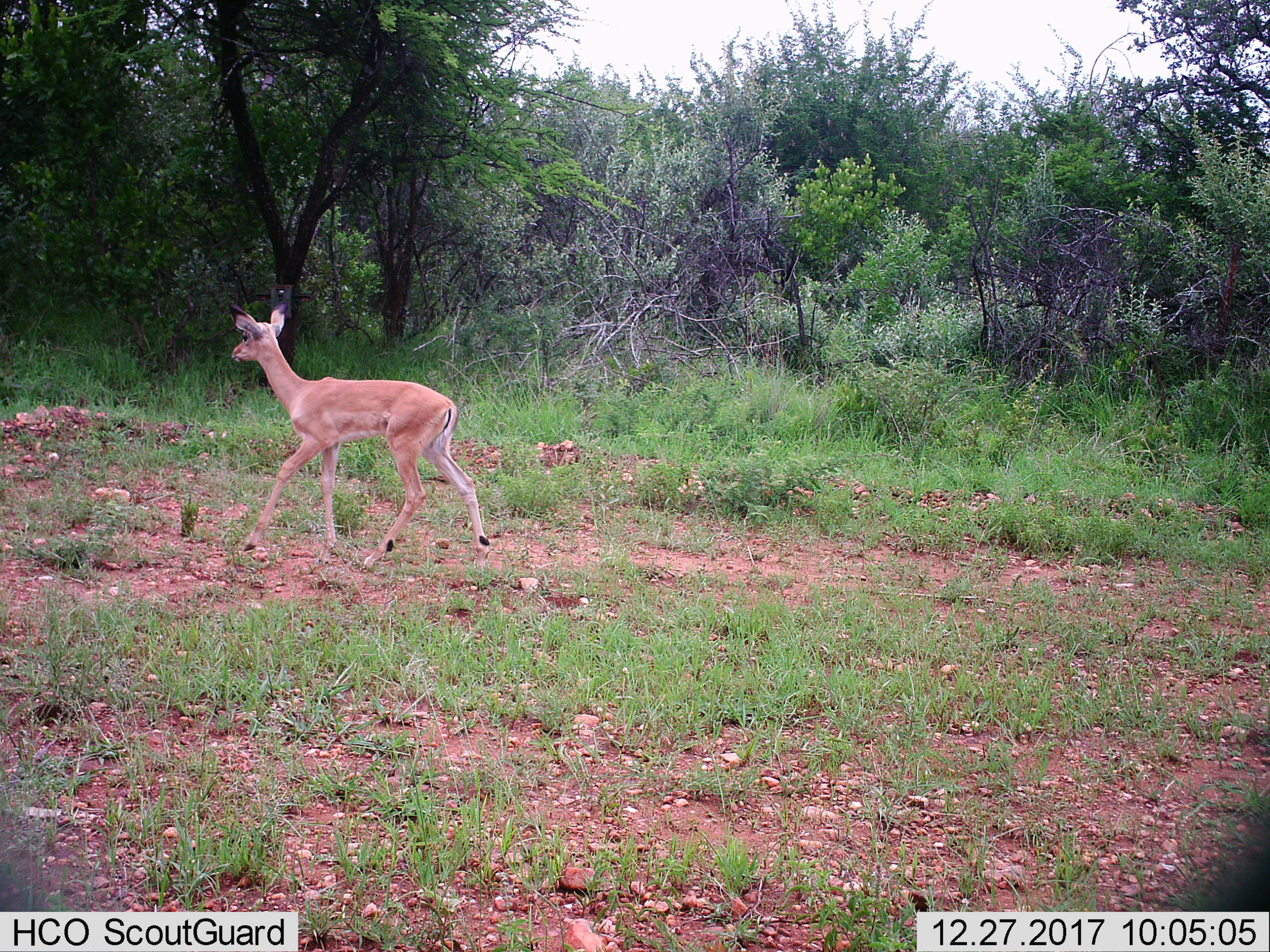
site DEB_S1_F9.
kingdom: Animalia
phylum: Chordata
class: Mammalia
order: Artiodactyla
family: Bovidae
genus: Aepyceros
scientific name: Aepyceros melampus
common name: impala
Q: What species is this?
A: Impala (Aepyceros melampus).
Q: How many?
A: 1.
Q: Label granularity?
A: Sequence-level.